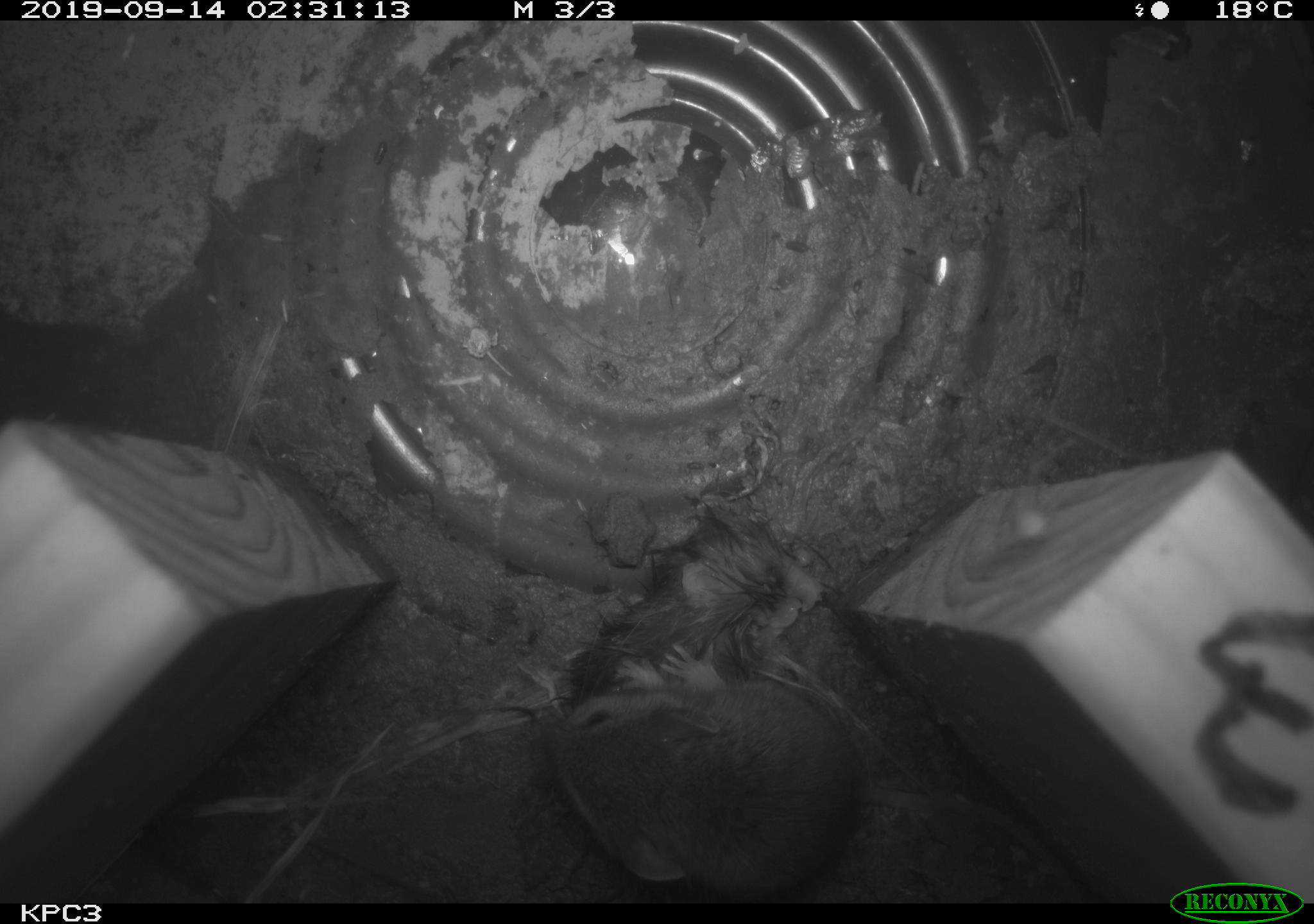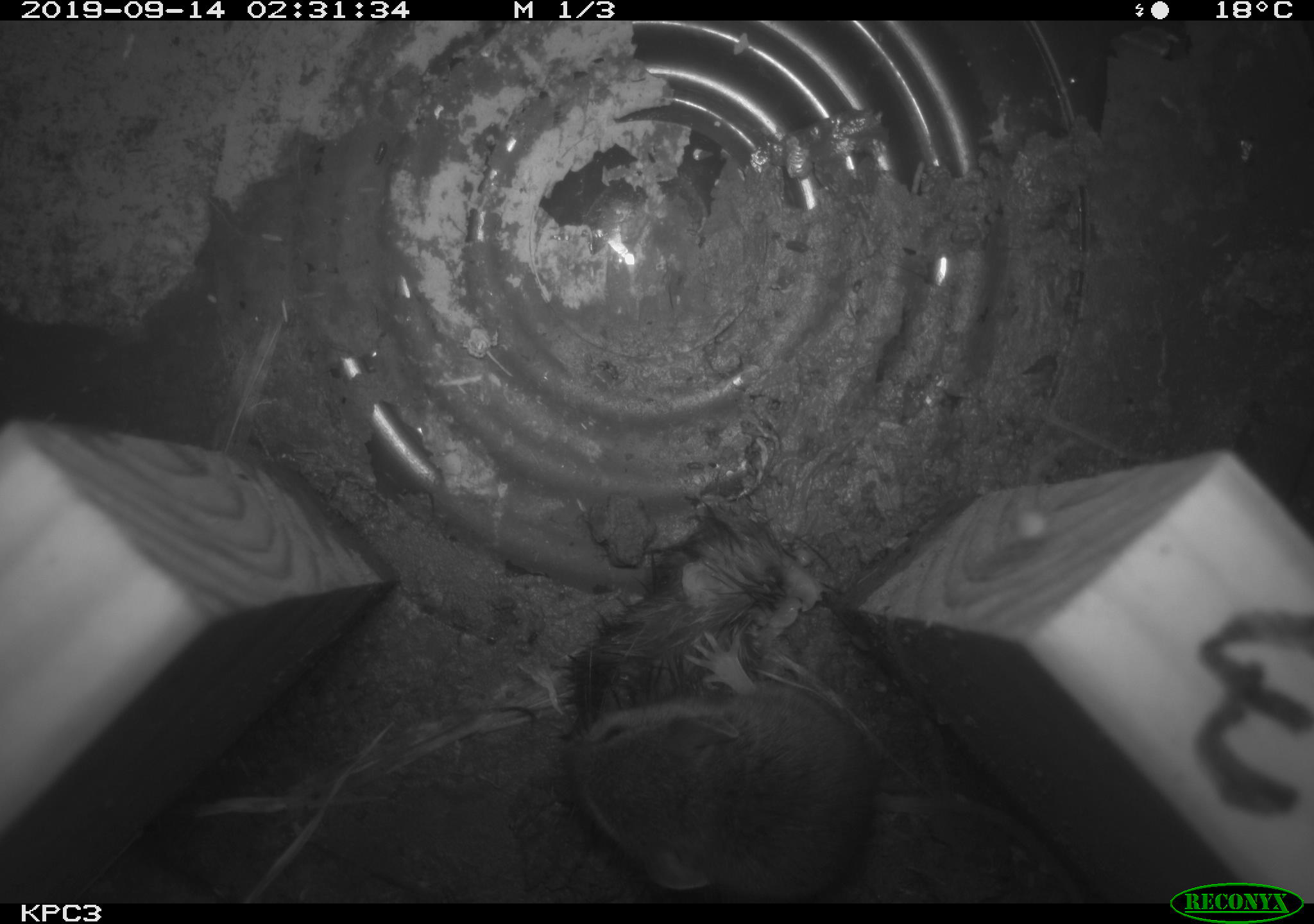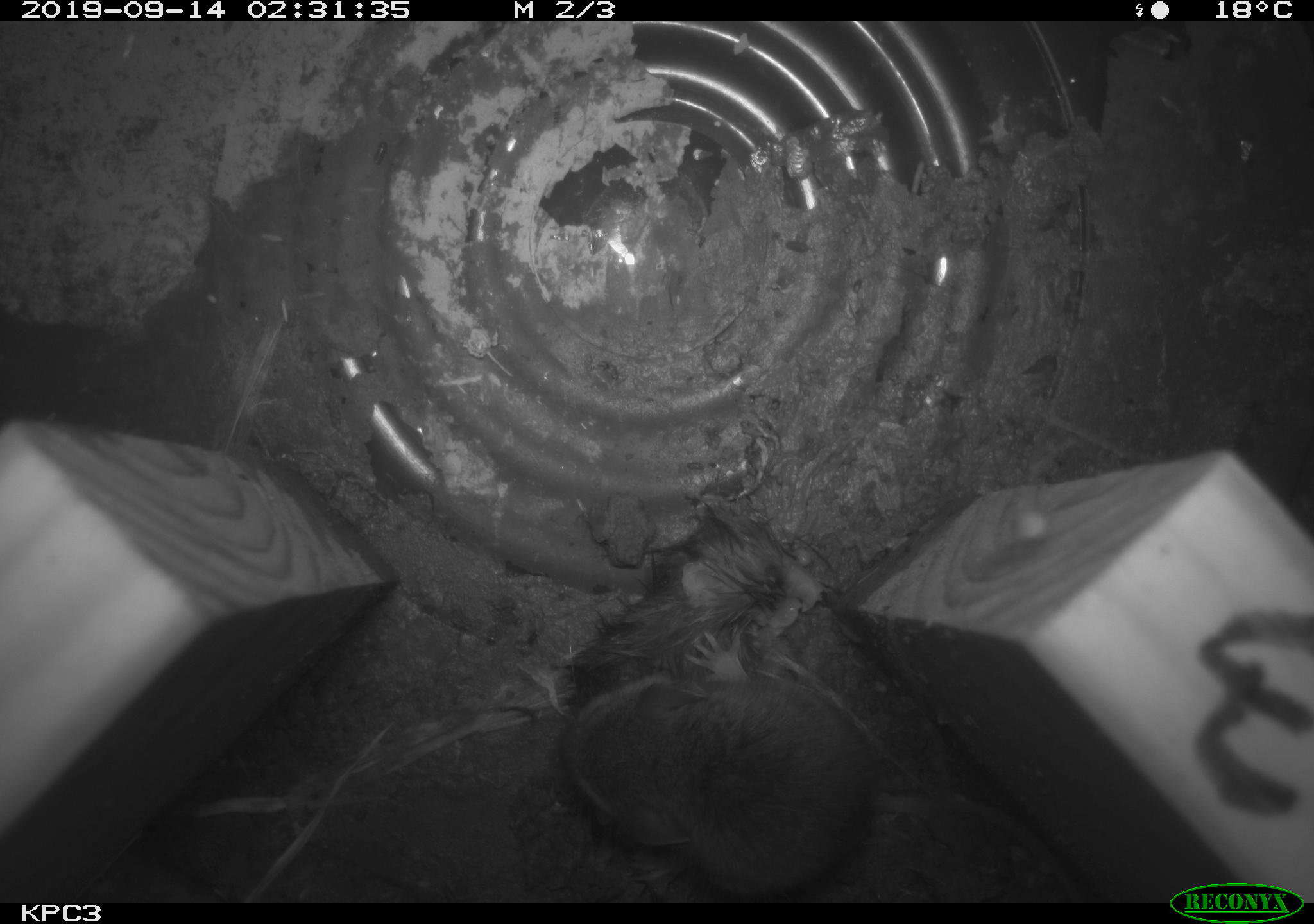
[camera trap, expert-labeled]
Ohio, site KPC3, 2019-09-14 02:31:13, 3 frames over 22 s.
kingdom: Animalia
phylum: Chordata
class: Mammalia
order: Rodentia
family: Cricetidae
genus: Peromyscus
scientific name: Peromyscus leucopus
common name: white-footed mouse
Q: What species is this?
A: White-footed mouse (Peromyscus leucopus).